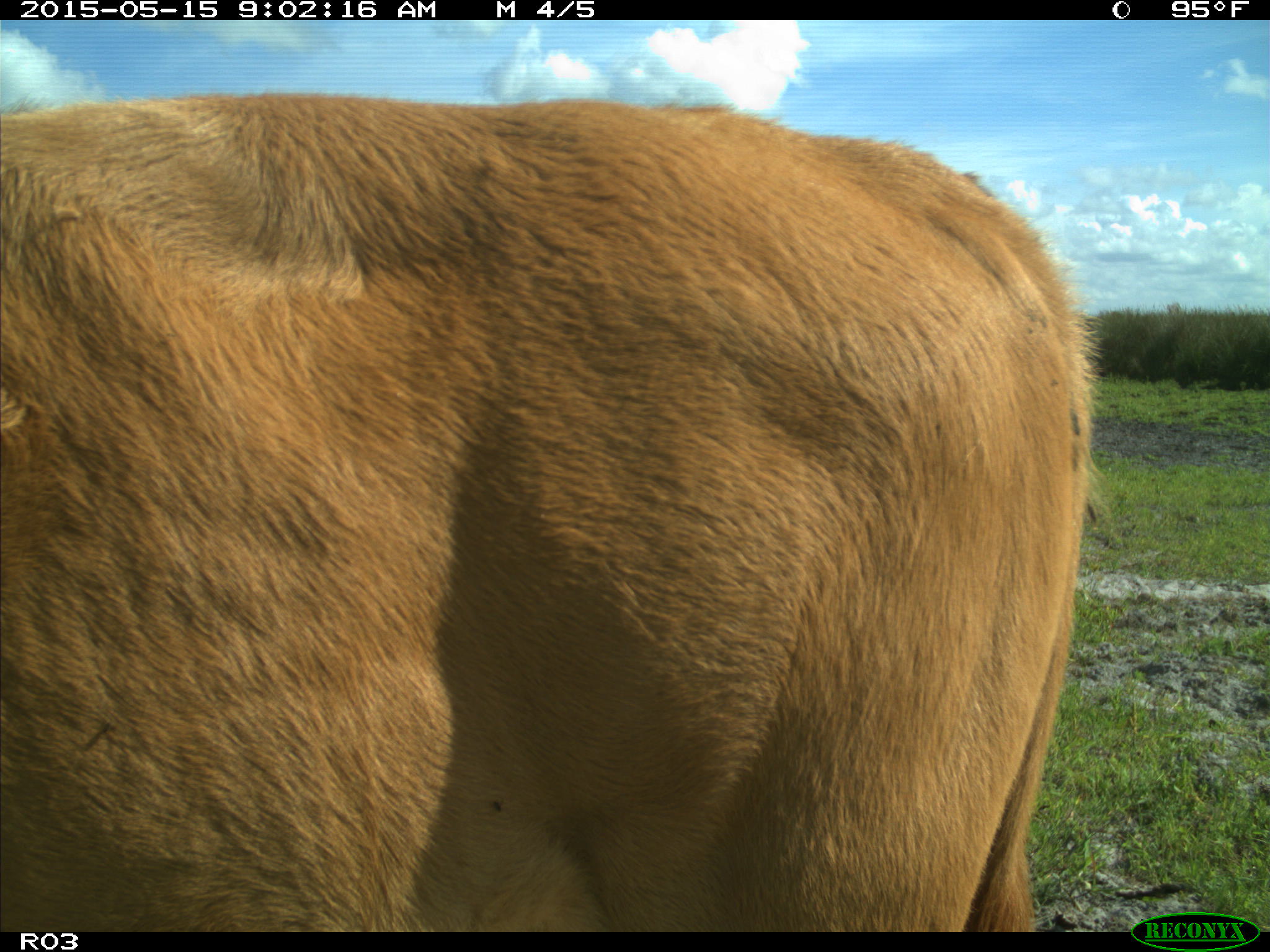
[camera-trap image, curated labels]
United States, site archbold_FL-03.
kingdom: Animalia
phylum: Chordata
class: Mammalia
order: Artiodactyla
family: Bovidae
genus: Bos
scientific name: Bos taurus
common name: domestic cow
Bos taurus (domestic cow).